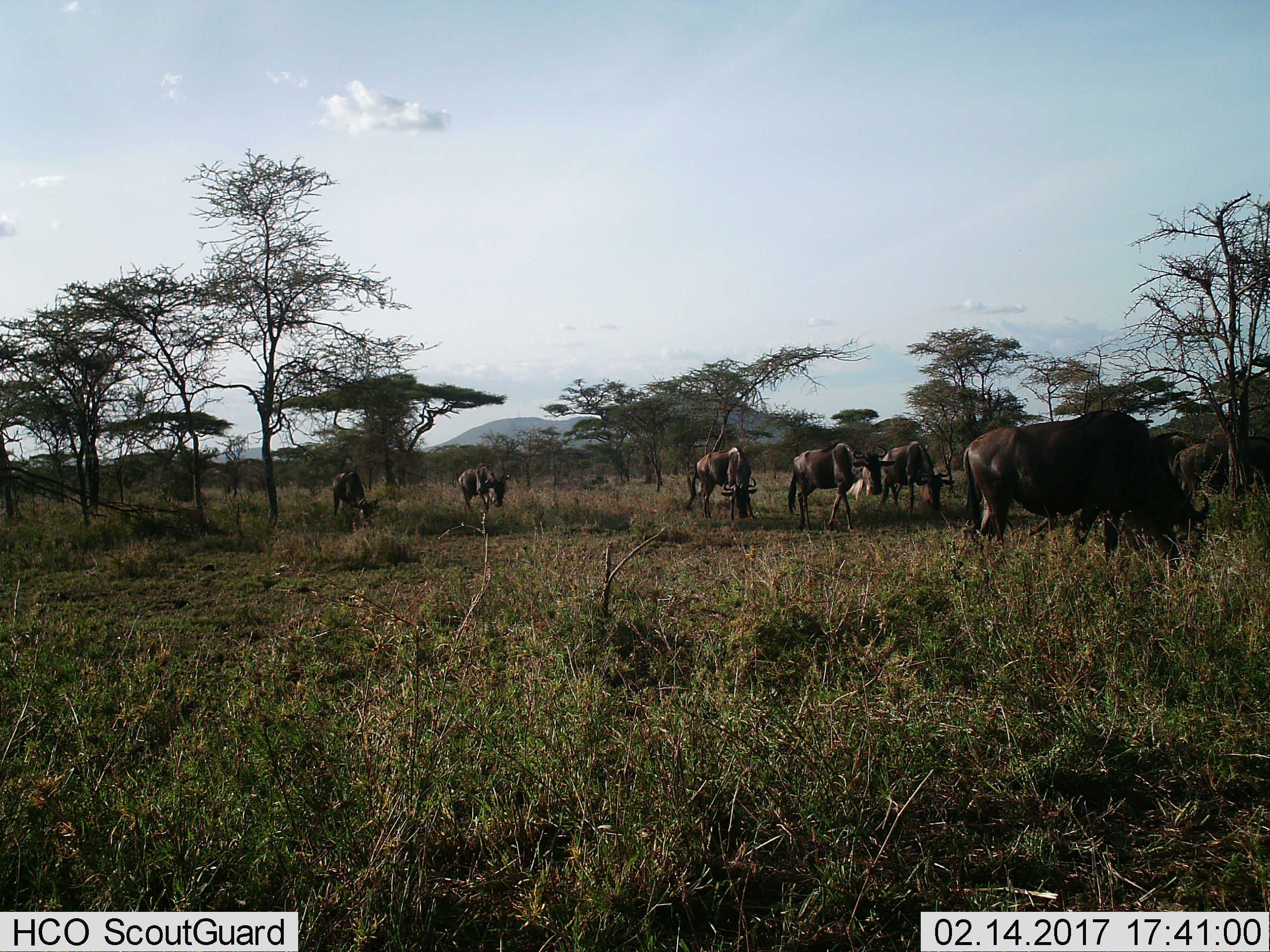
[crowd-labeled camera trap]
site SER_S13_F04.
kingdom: Animalia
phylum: Chordata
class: Mammalia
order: Artiodactyla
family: Bovidae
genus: Connochaetes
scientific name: Connochaetes taurinus taurinus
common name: blue wildebeest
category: wildebeestblue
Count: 8.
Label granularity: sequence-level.